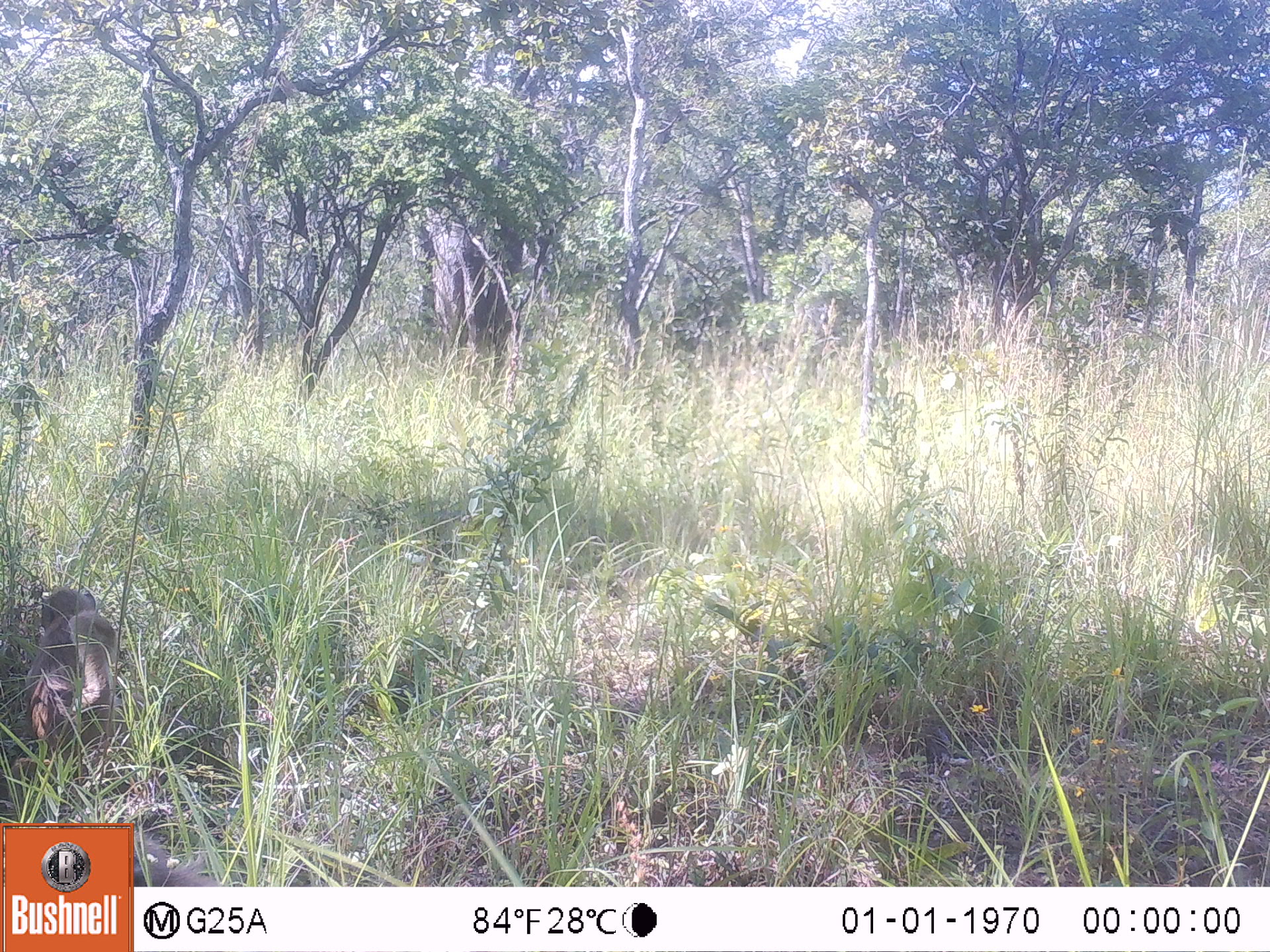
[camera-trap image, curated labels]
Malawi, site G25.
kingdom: Animalia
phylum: Chordata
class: Mammalia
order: Primates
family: Cercopithecidae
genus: Papio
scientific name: Papio cynocephalus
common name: yellow baboon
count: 1